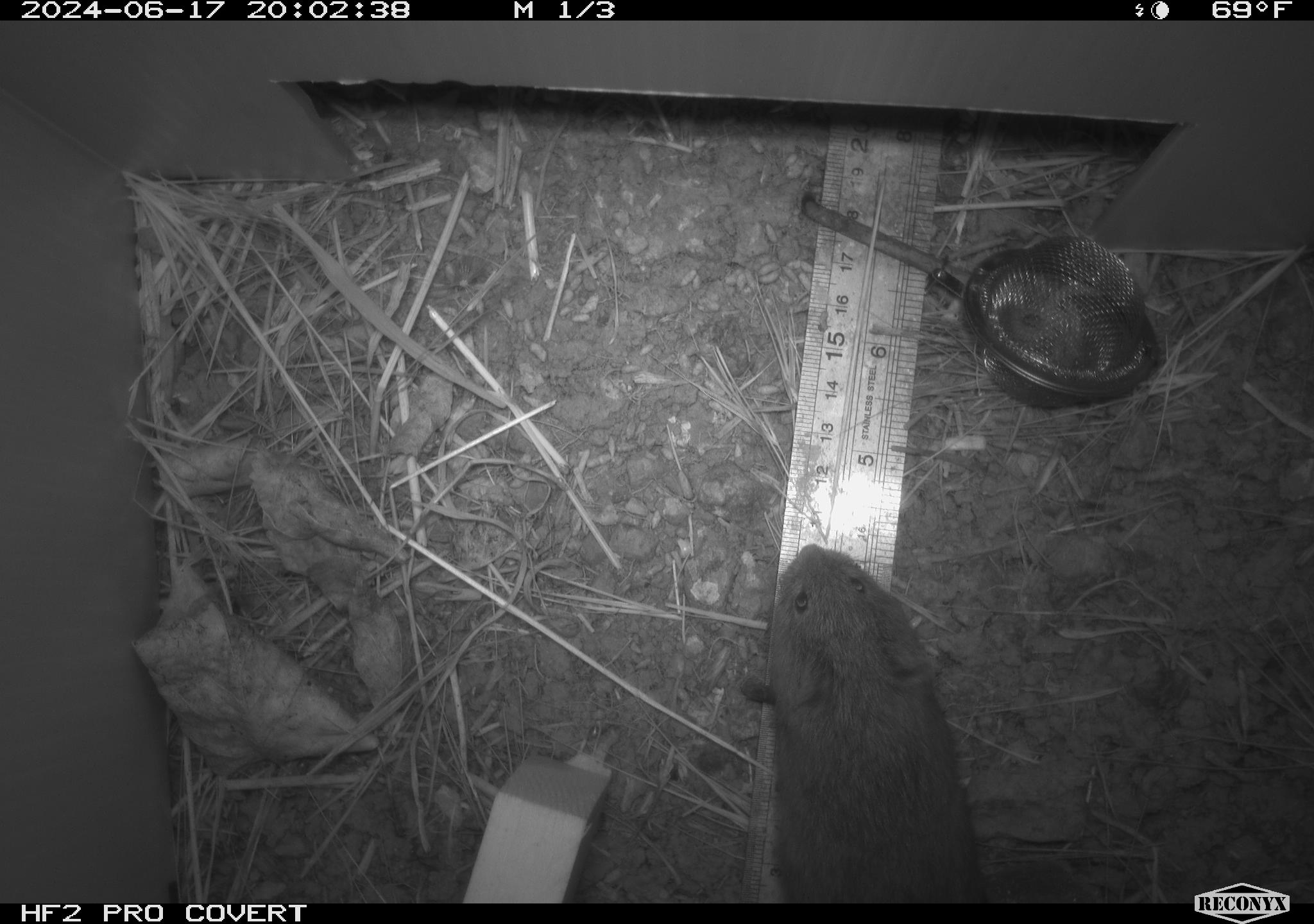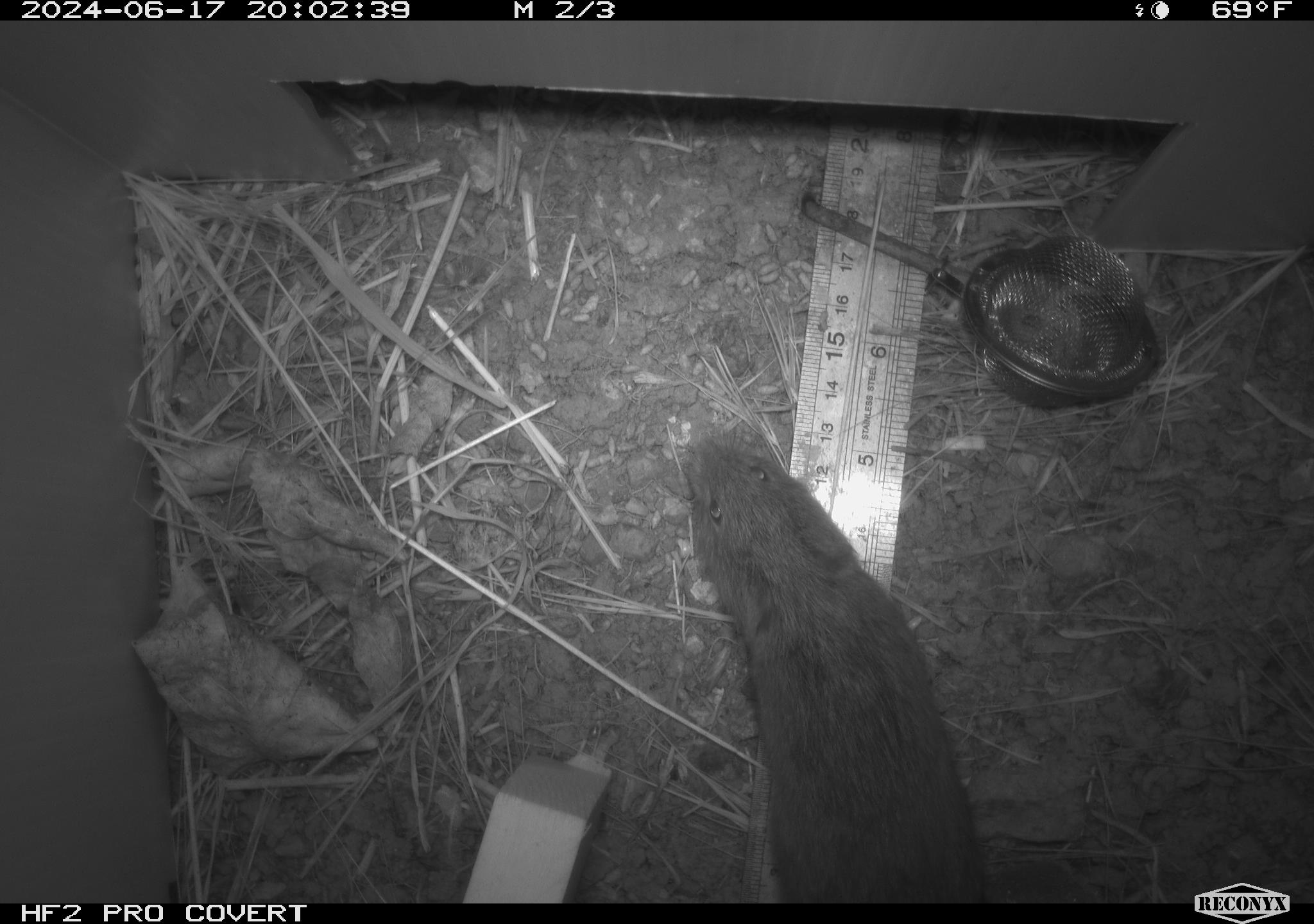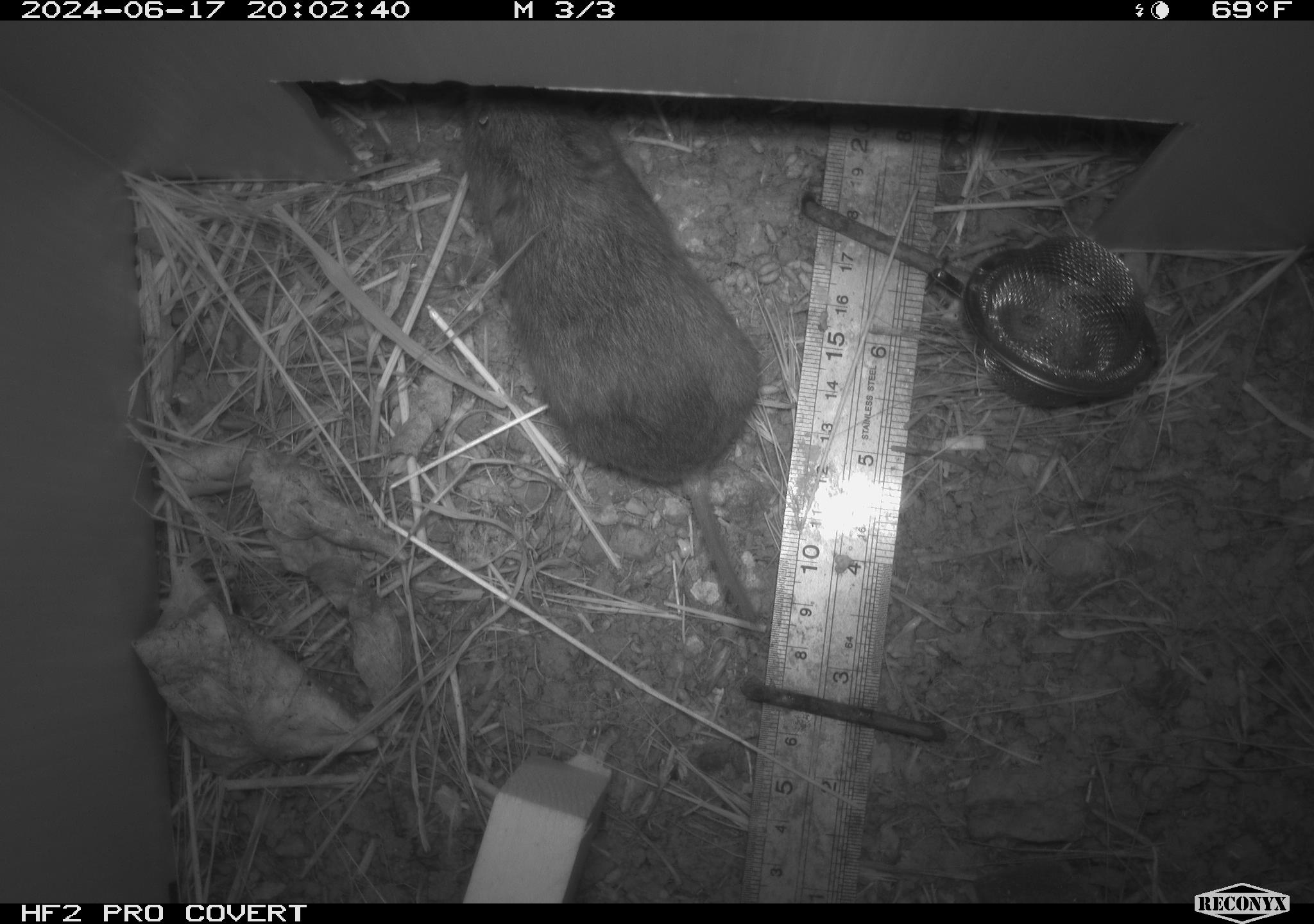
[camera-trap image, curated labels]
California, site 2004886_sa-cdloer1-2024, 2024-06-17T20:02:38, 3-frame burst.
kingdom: Animalia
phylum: Chordata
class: Mammalia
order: Rodentia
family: Cricetidae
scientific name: Arvicolinae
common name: voles, lemmings, and muskrats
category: arvicolinae subfamily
Arvicolinae subfamily (voles, lemmings, and muskrats) (Arvicolinae).